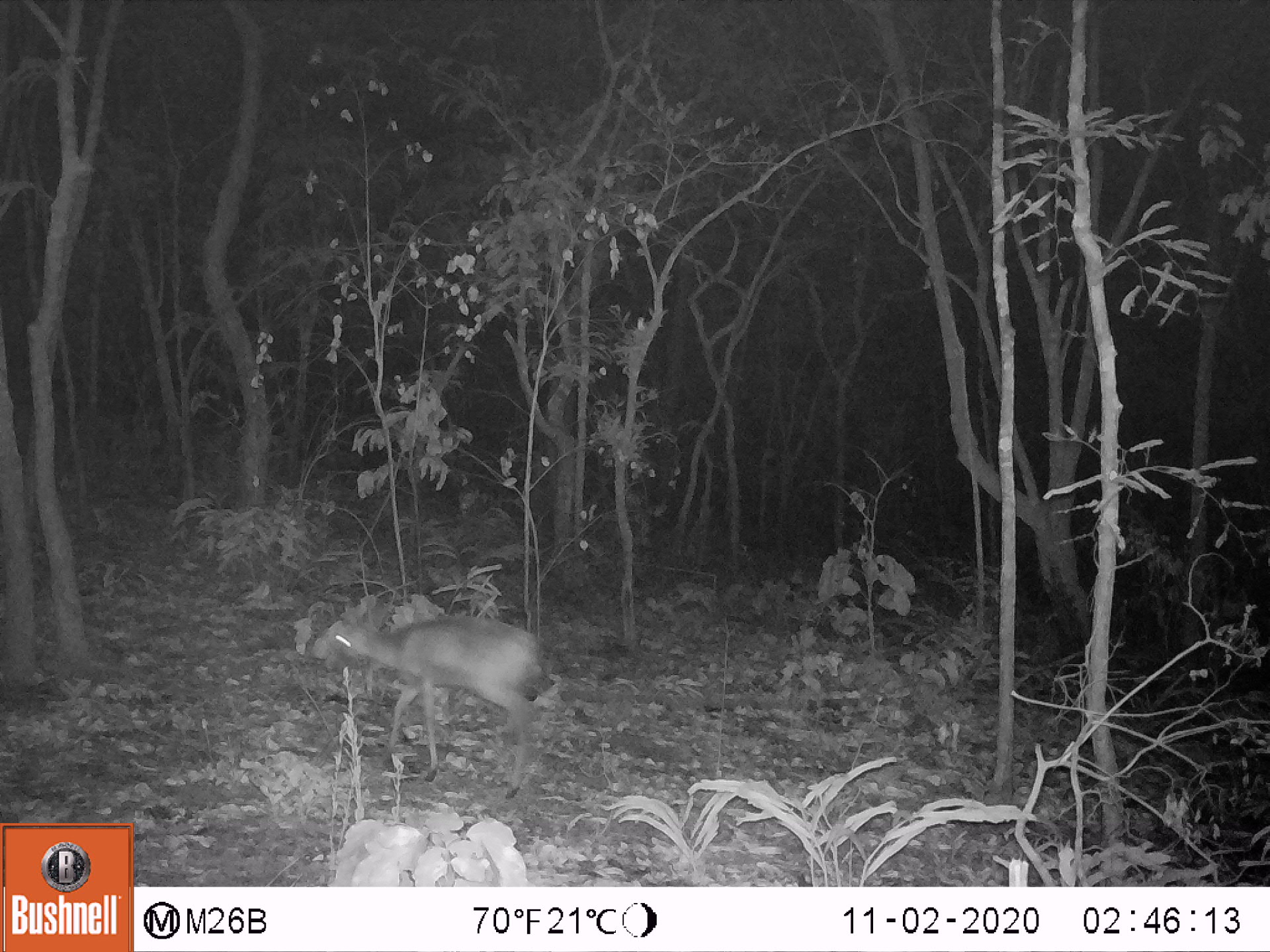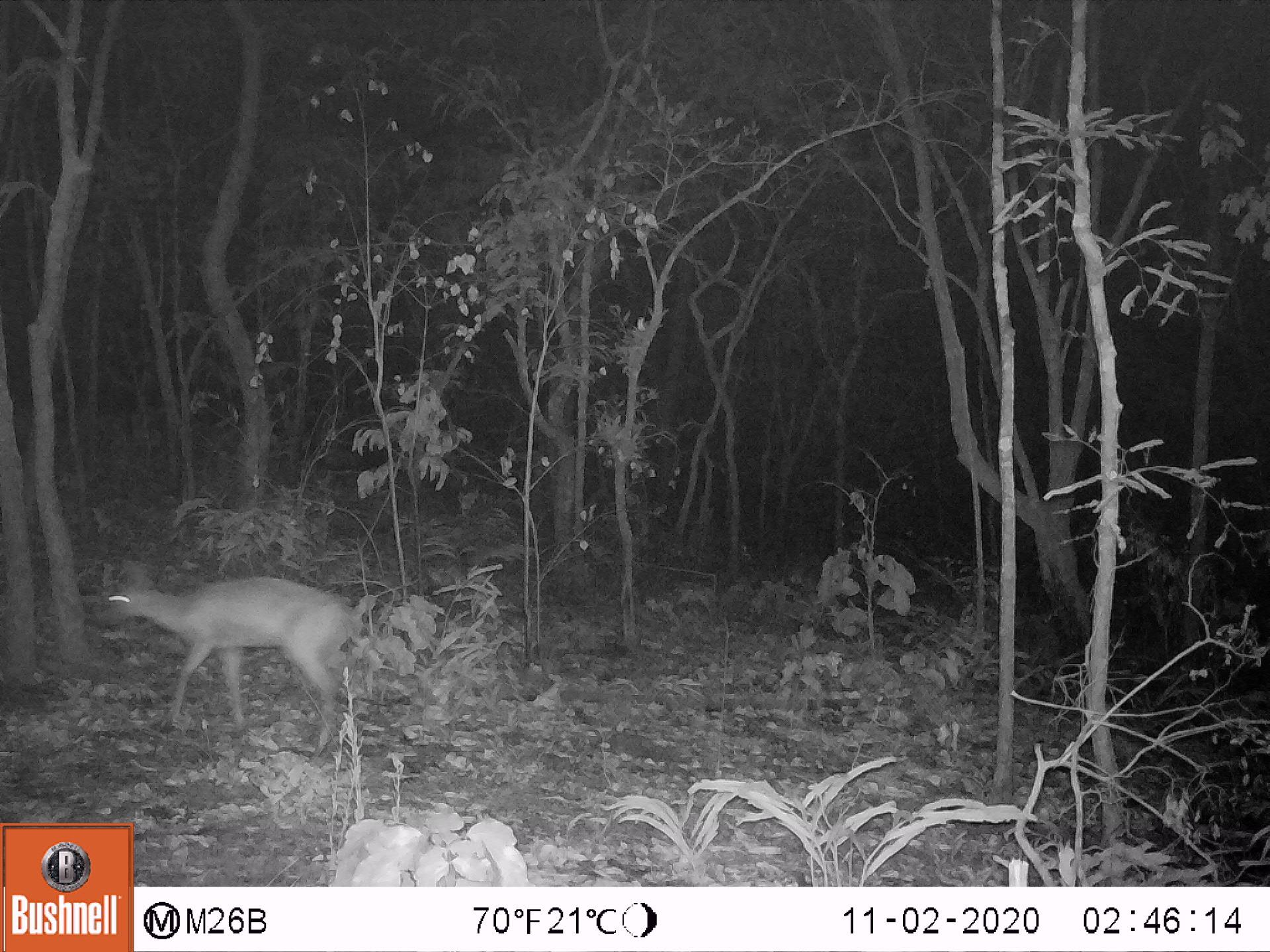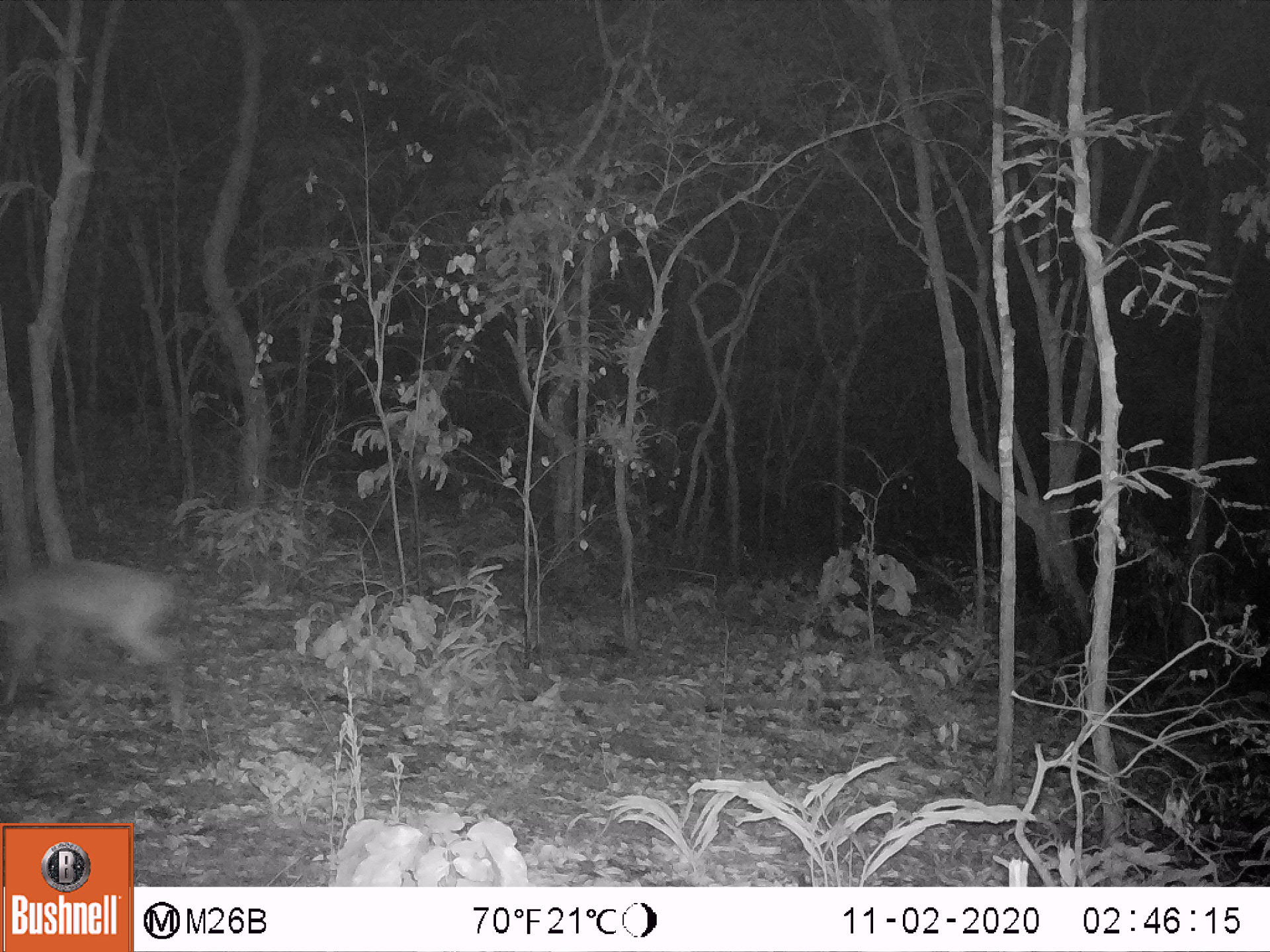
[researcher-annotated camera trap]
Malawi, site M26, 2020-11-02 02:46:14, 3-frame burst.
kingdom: Animalia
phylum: Chordata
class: Mammalia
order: Artiodactyla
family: Bovidae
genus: Sylvicapra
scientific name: Sylvicapra grimmia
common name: common duiker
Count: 1.